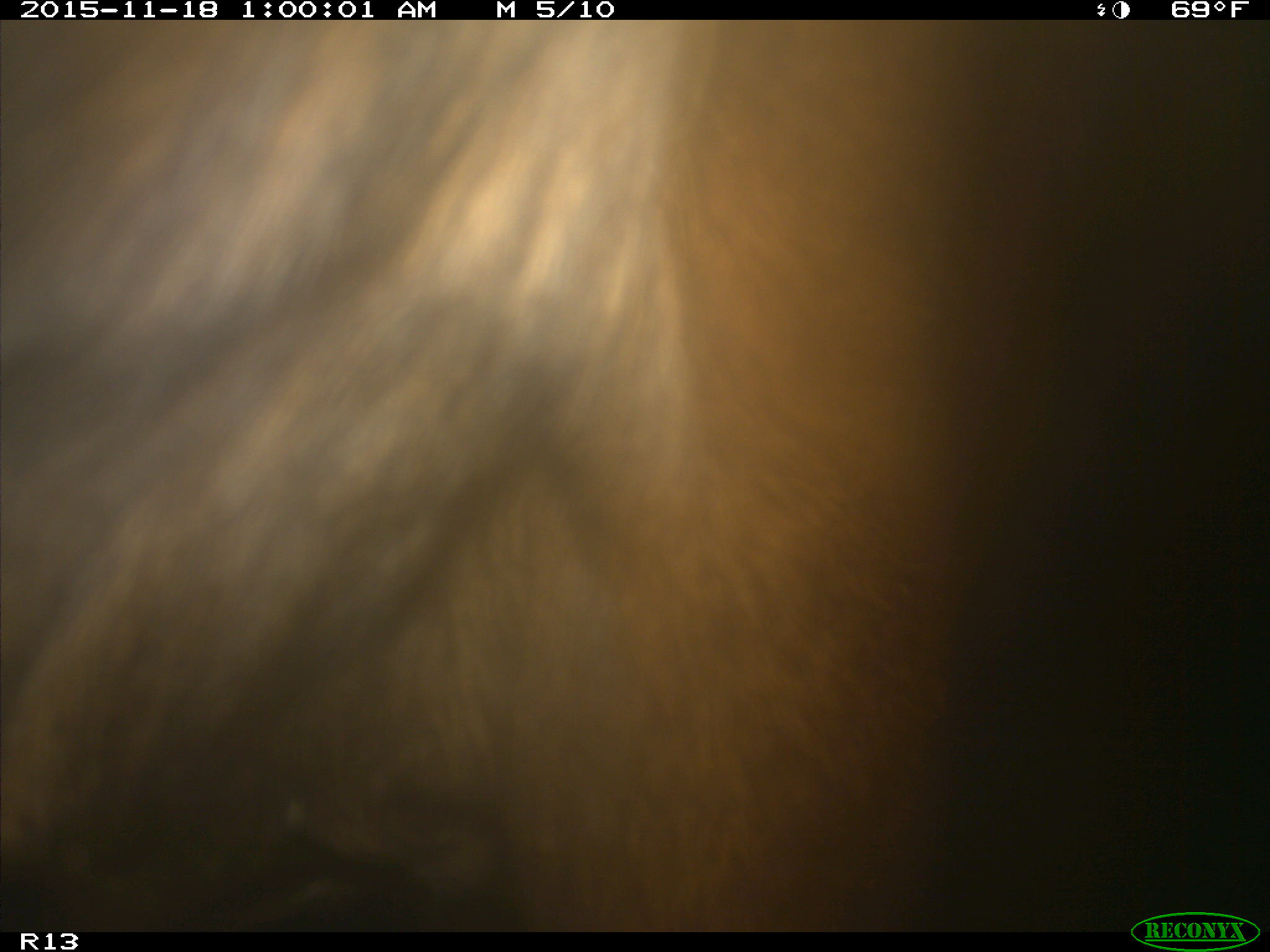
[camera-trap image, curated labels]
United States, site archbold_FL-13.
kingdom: Animalia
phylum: Chordata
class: Mammalia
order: Artiodactyla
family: Bovidae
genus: Bos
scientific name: Bos taurus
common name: domestic cow